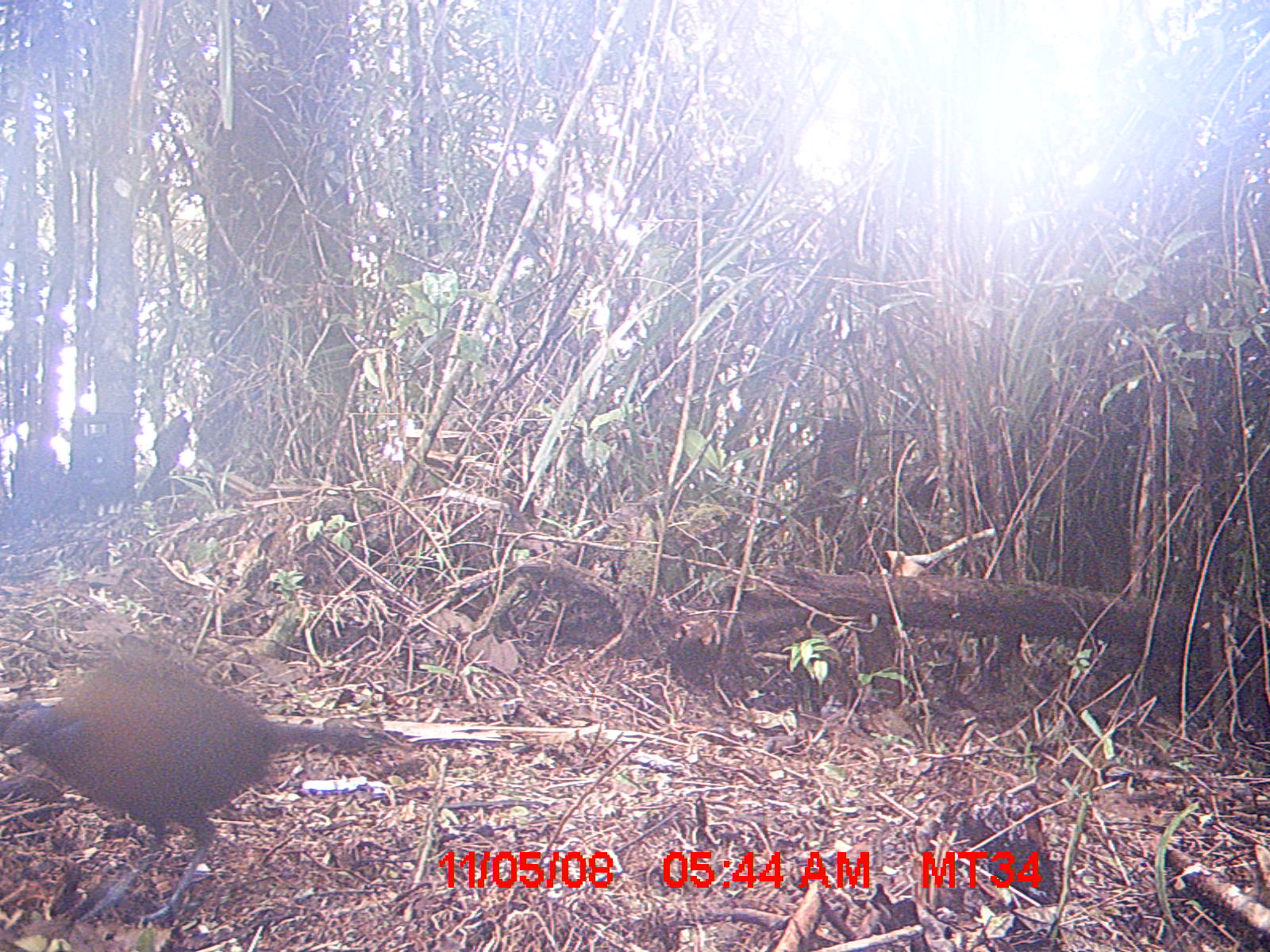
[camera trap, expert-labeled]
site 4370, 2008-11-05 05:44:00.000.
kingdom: Animalia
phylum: Chordata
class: Aves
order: Cuculiformes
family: Cuculidae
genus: Coua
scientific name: Coua serriana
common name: red-breasted coua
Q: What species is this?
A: Coua serriana (red-breasted coua).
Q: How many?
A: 1.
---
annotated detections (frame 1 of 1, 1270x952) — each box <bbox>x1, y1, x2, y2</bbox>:
coua serriana: <bbox>0, 646, 367, 922</bbox>